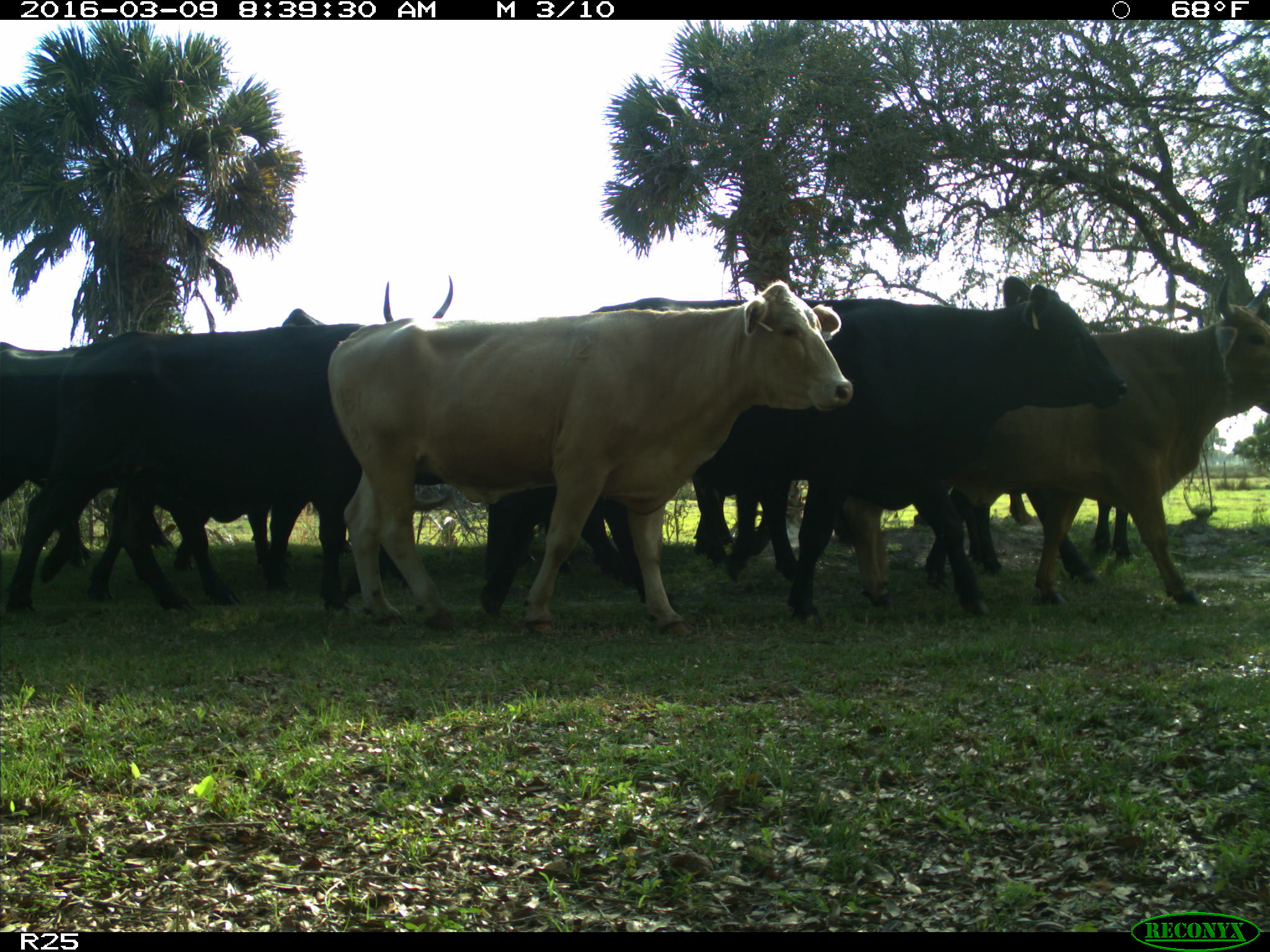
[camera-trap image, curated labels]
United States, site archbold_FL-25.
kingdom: Animalia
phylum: Chordata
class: Mammalia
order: Artiodactyla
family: Bovidae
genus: Bos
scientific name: Bos taurus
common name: domestic cow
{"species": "Bos taurus (domestic cow)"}